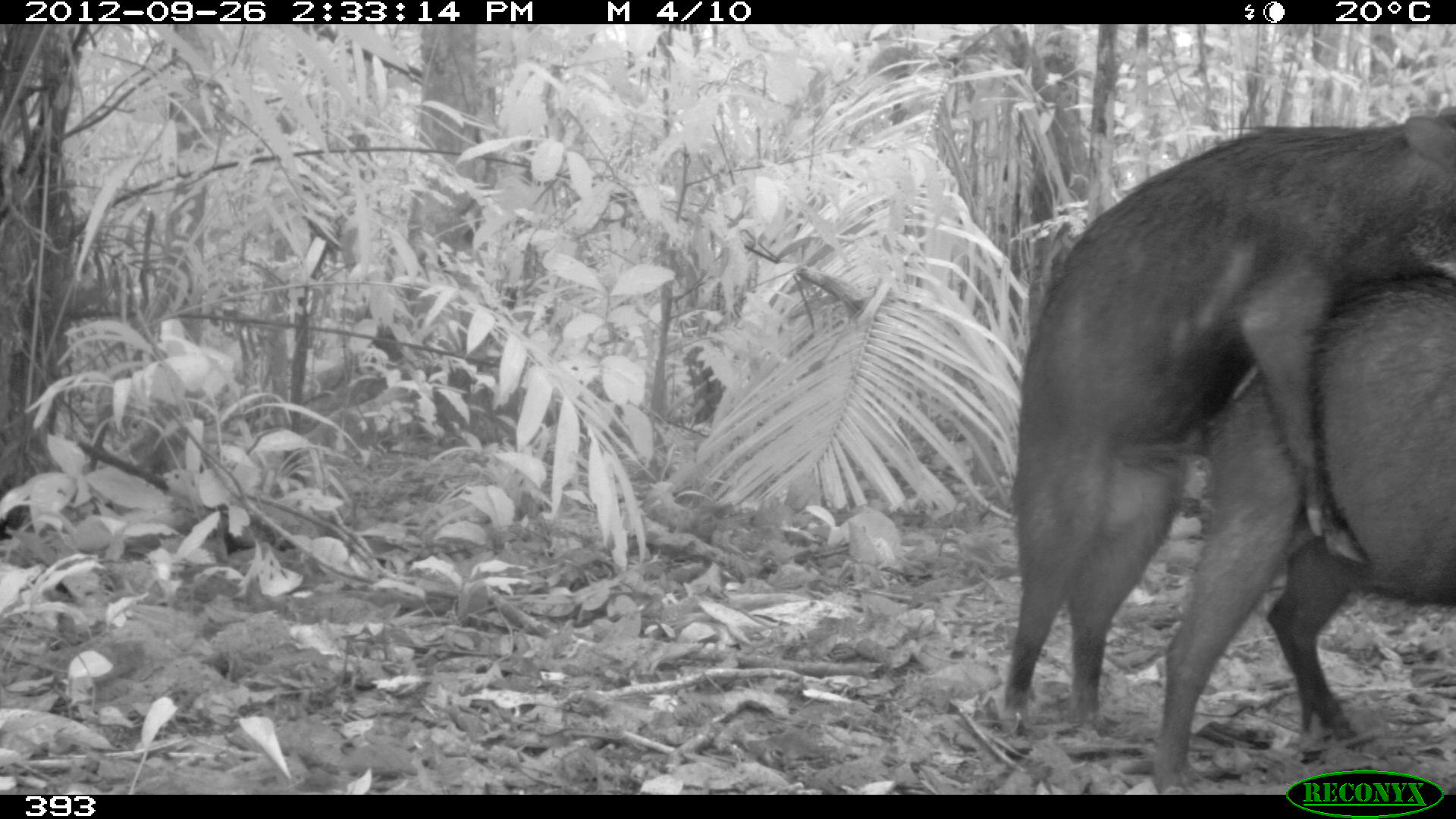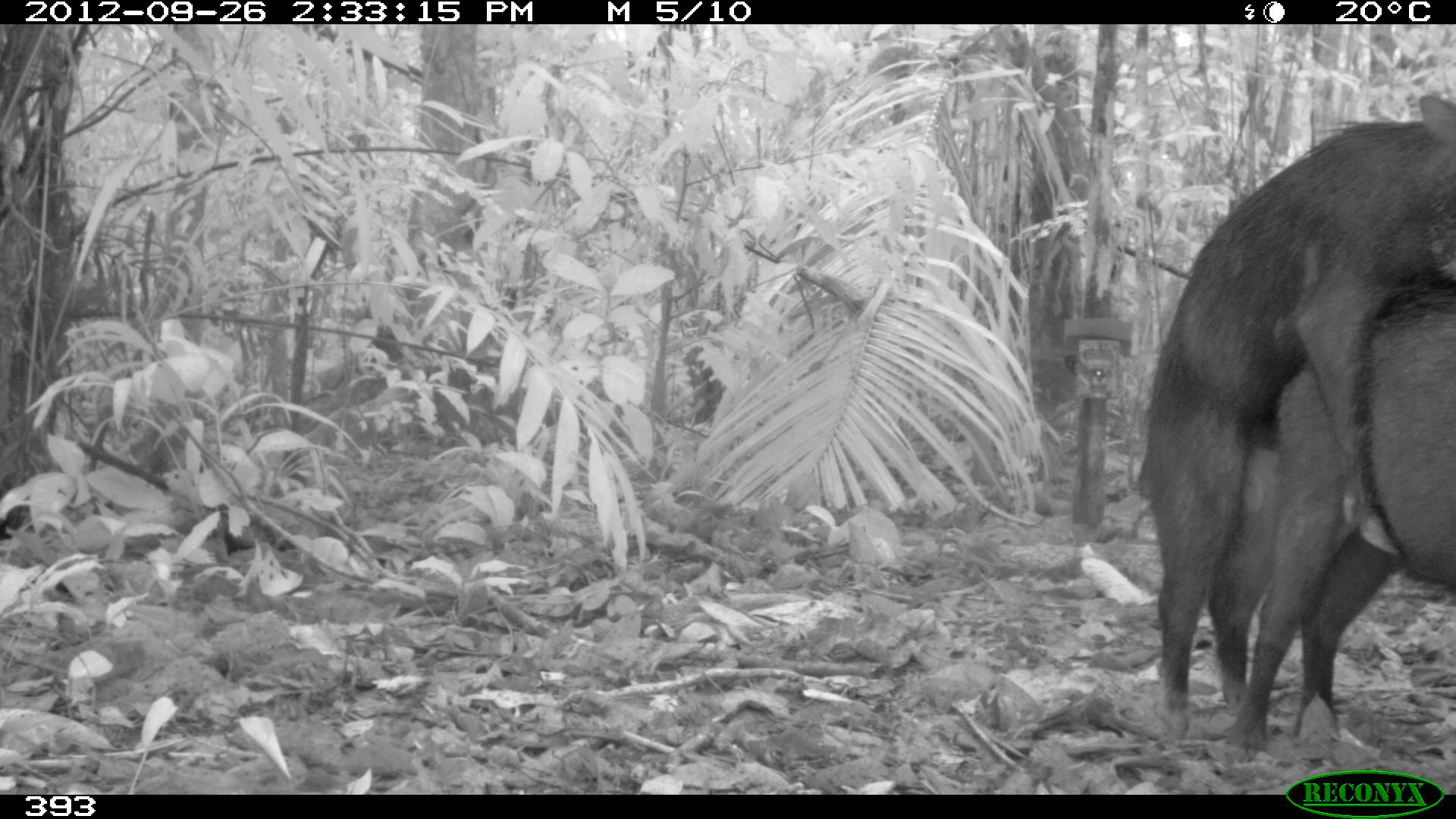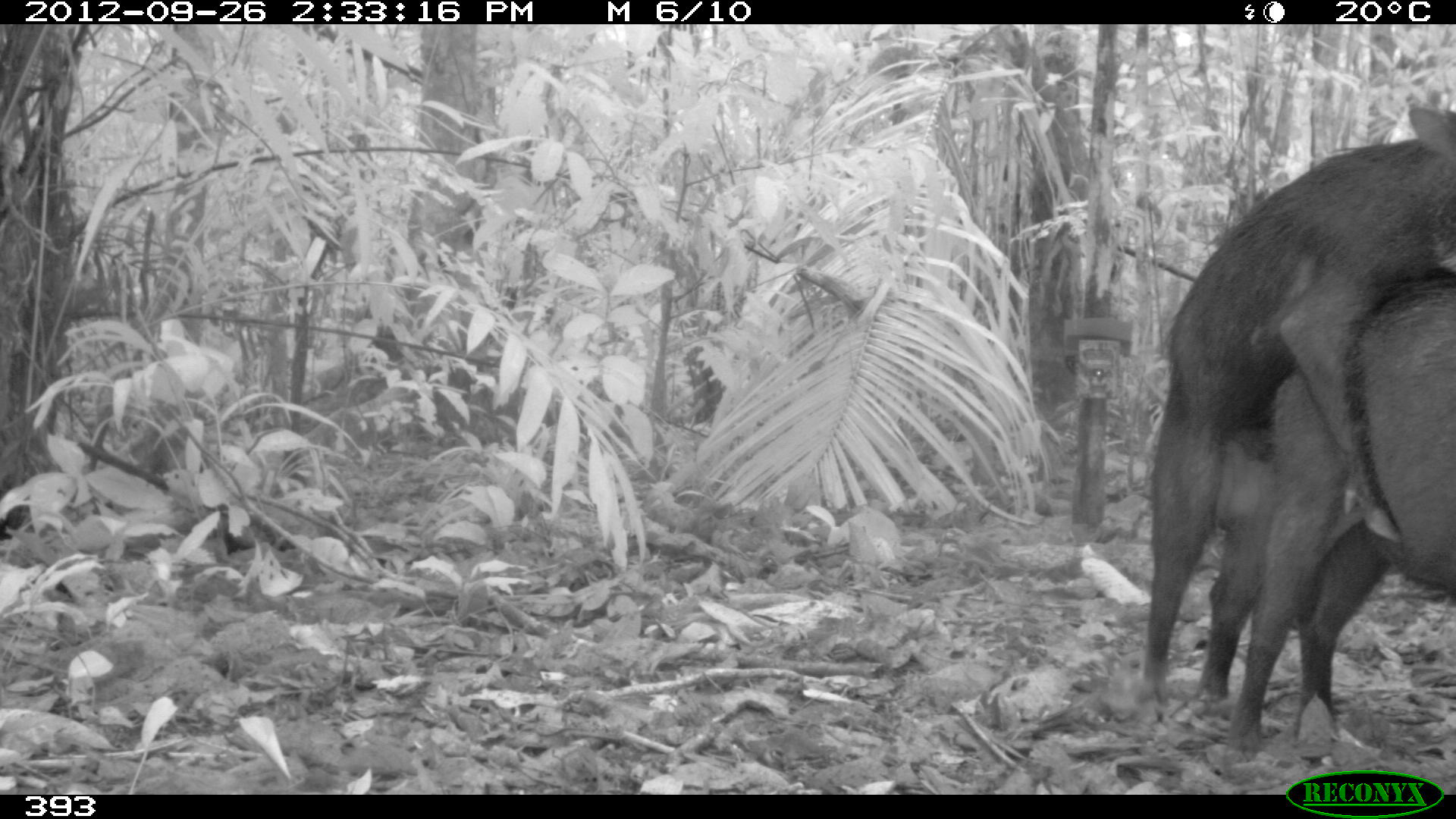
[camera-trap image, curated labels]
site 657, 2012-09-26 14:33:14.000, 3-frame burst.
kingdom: Animalia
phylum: Chordata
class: Mammalia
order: Artiodactyla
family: Tayassuidae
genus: Tayassu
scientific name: Tayassu pecari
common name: white-lipped peccary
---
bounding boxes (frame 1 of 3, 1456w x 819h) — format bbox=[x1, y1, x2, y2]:
tayassu pecari: bbox=[1002, 105, 1456, 736]; bbox=[1147, 271, 1456, 794]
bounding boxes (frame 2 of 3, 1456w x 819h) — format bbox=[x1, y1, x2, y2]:
tayassu pecari: bbox=[1135, 91, 1456, 743]; bbox=[1219, 279, 1456, 758]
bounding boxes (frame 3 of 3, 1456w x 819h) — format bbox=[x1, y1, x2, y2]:
tayassu pecari: bbox=[1145, 105, 1456, 706]; bbox=[1226, 276, 1456, 751]